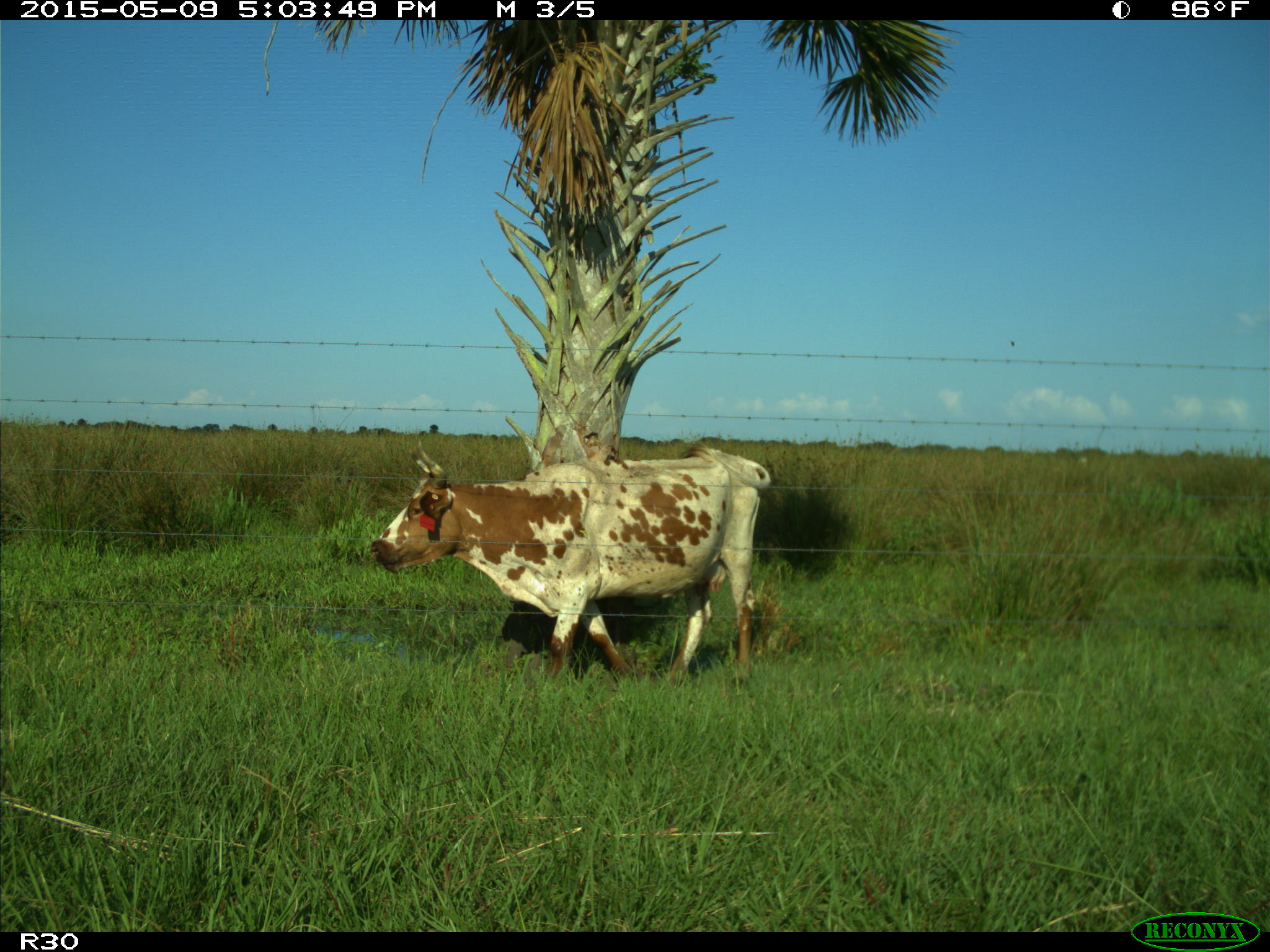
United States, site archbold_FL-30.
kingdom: Animalia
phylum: Chordata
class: Mammalia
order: Artiodactyla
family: Bovidae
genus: Bos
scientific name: Bos taurus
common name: domestic cow